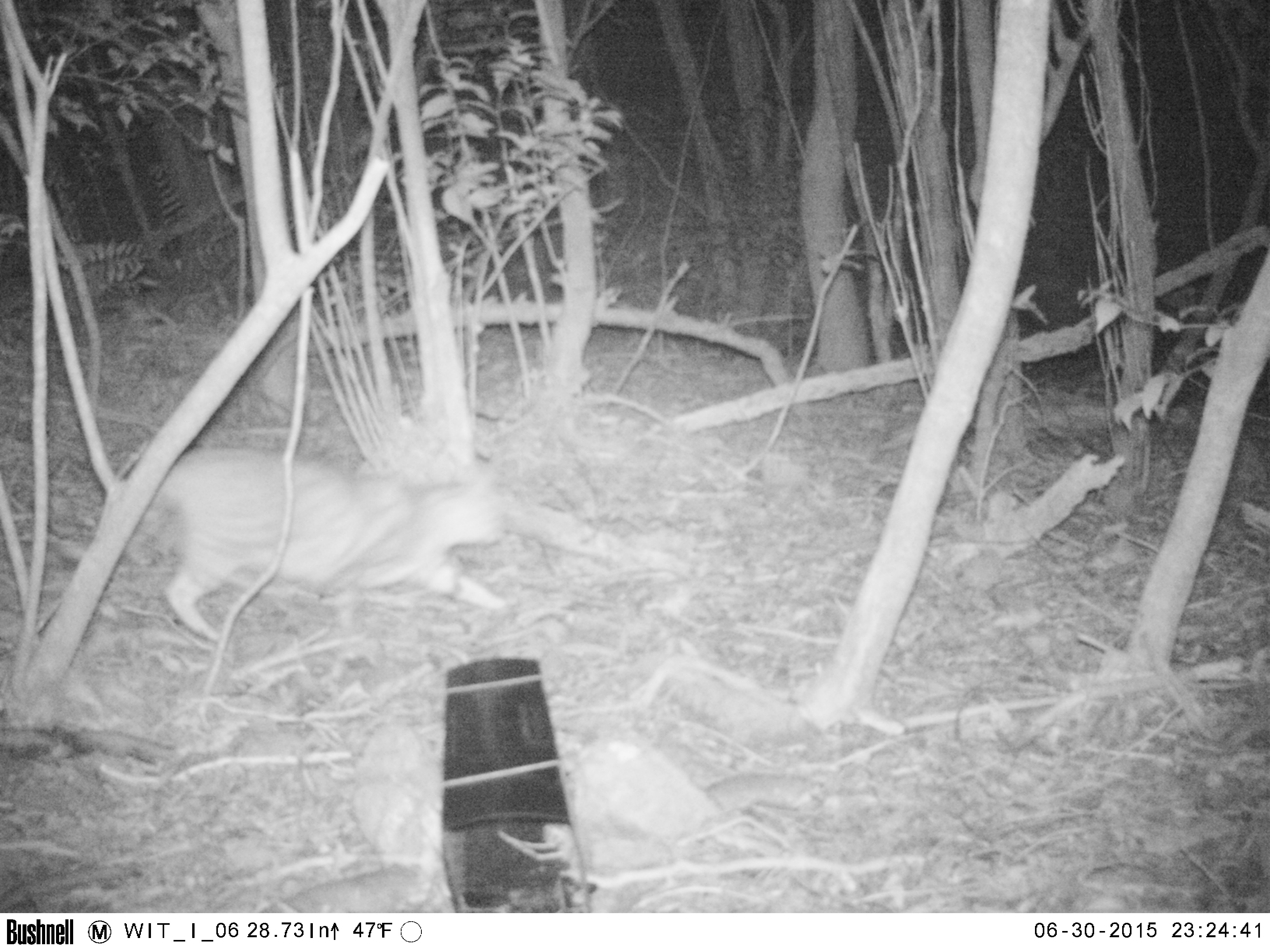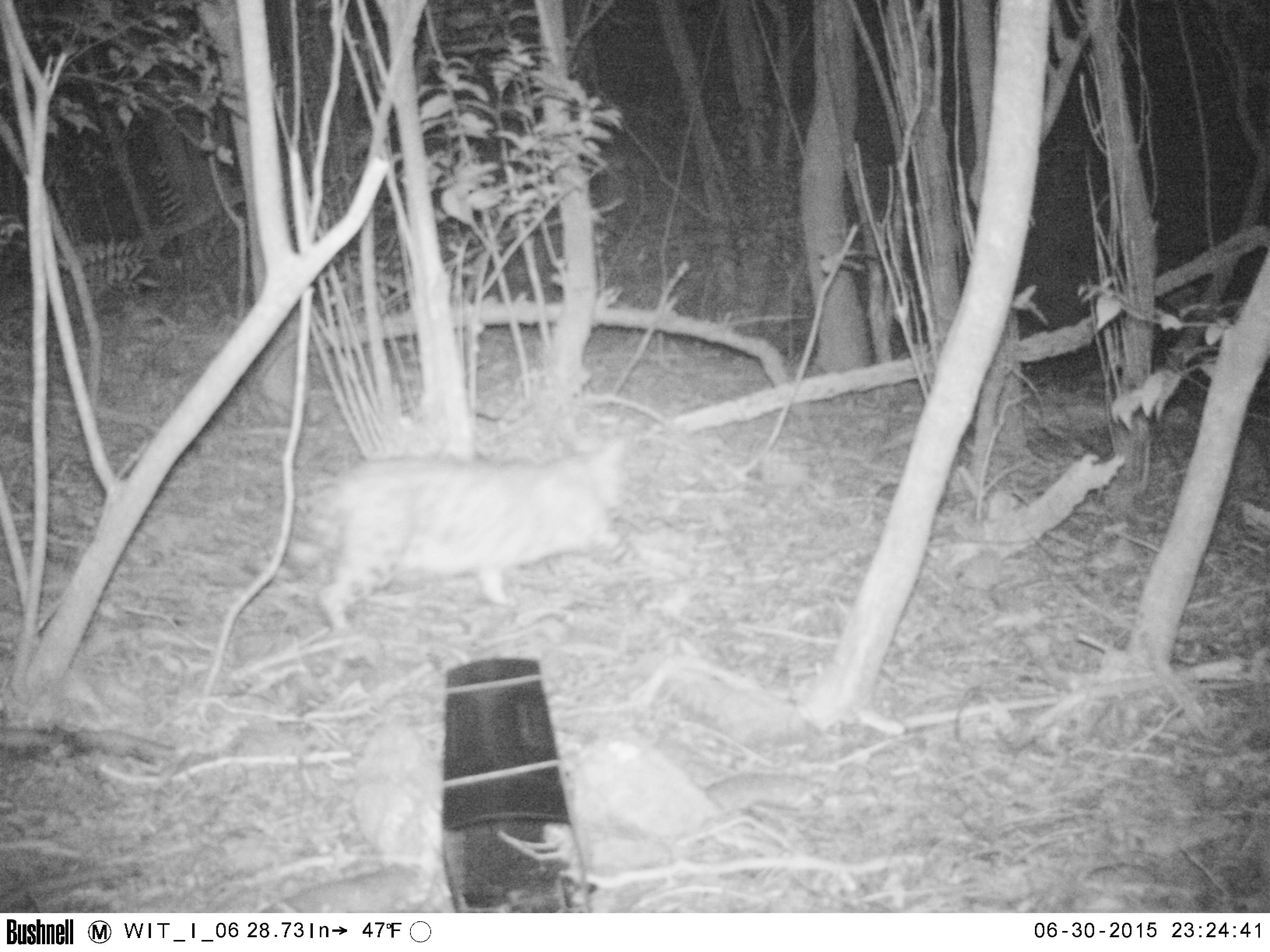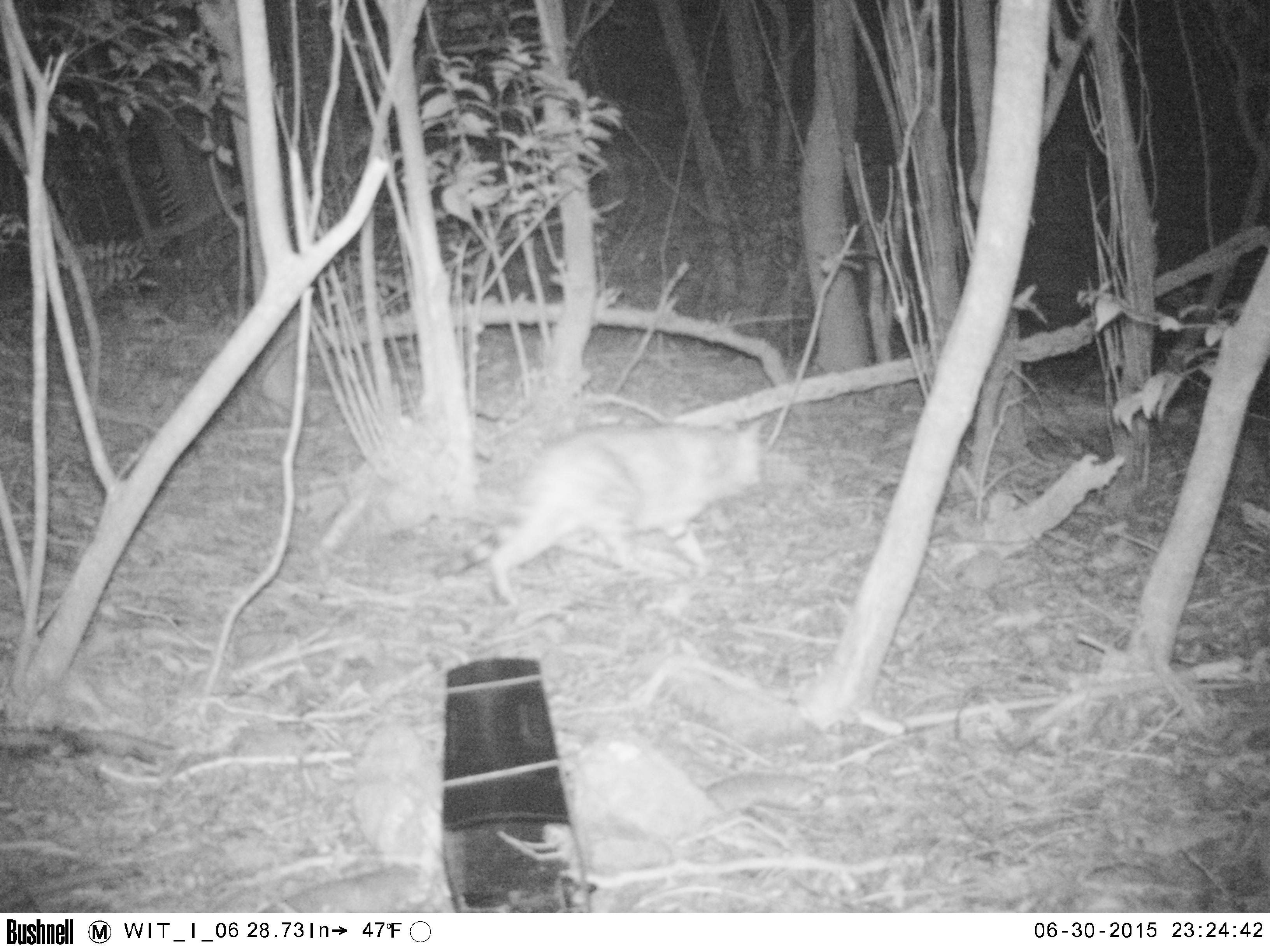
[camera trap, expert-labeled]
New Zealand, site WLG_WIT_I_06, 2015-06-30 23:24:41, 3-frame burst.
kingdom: Animalia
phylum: Chordata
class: Mammalia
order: Carnivora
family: Felidae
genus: Felis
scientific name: Felis catus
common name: domestic cat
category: cat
Cat (domestic cat) (Felis catus).